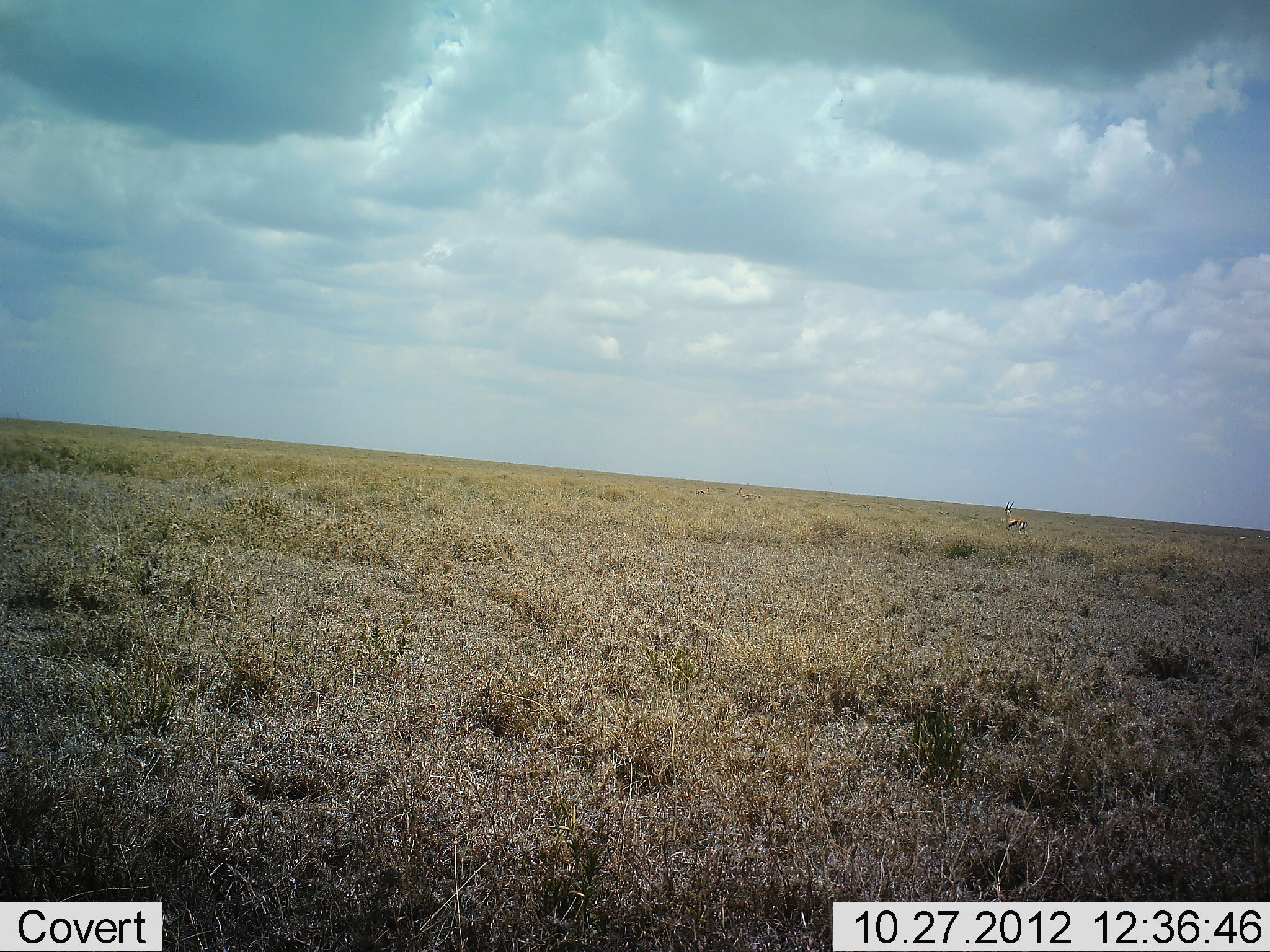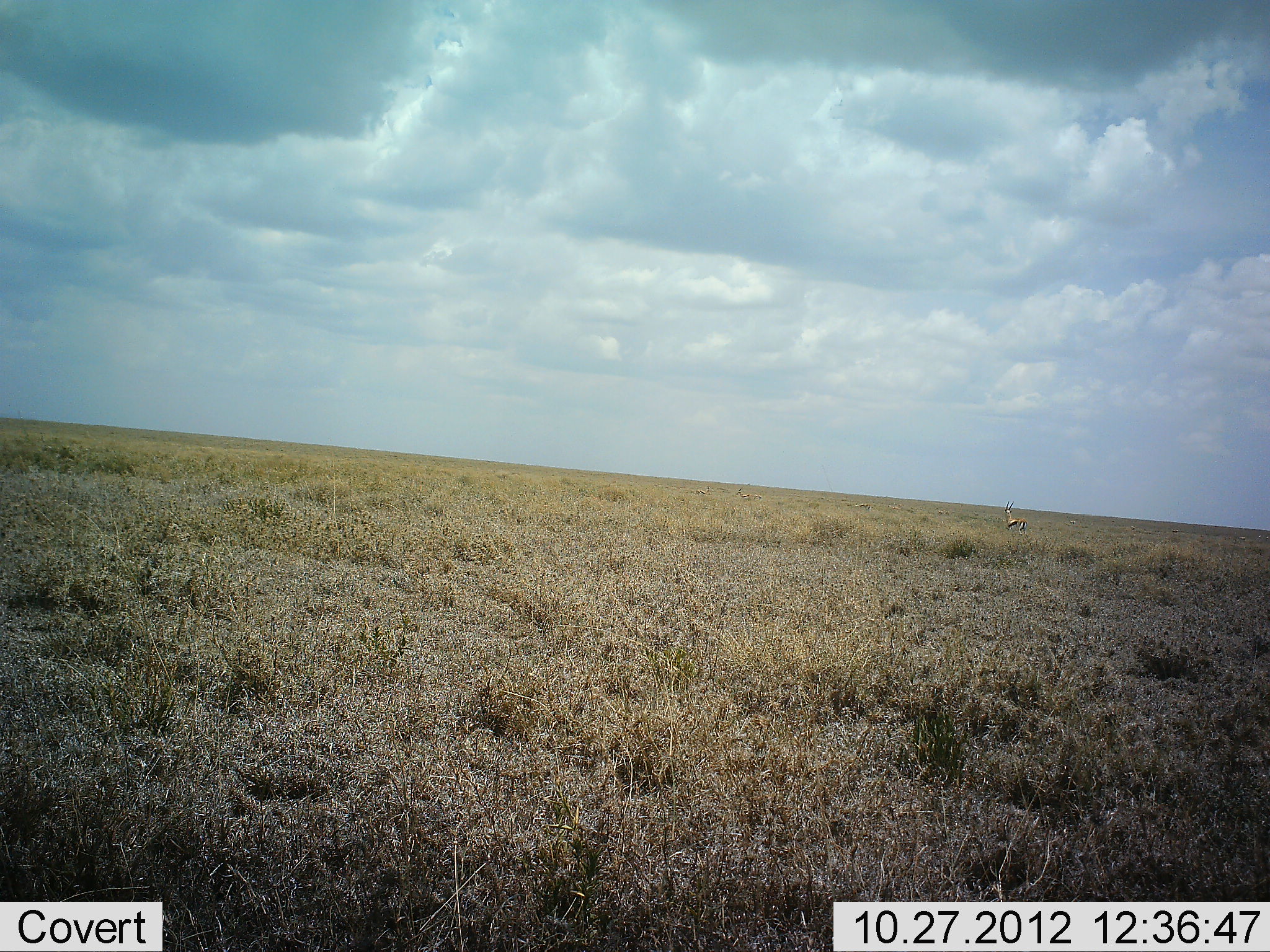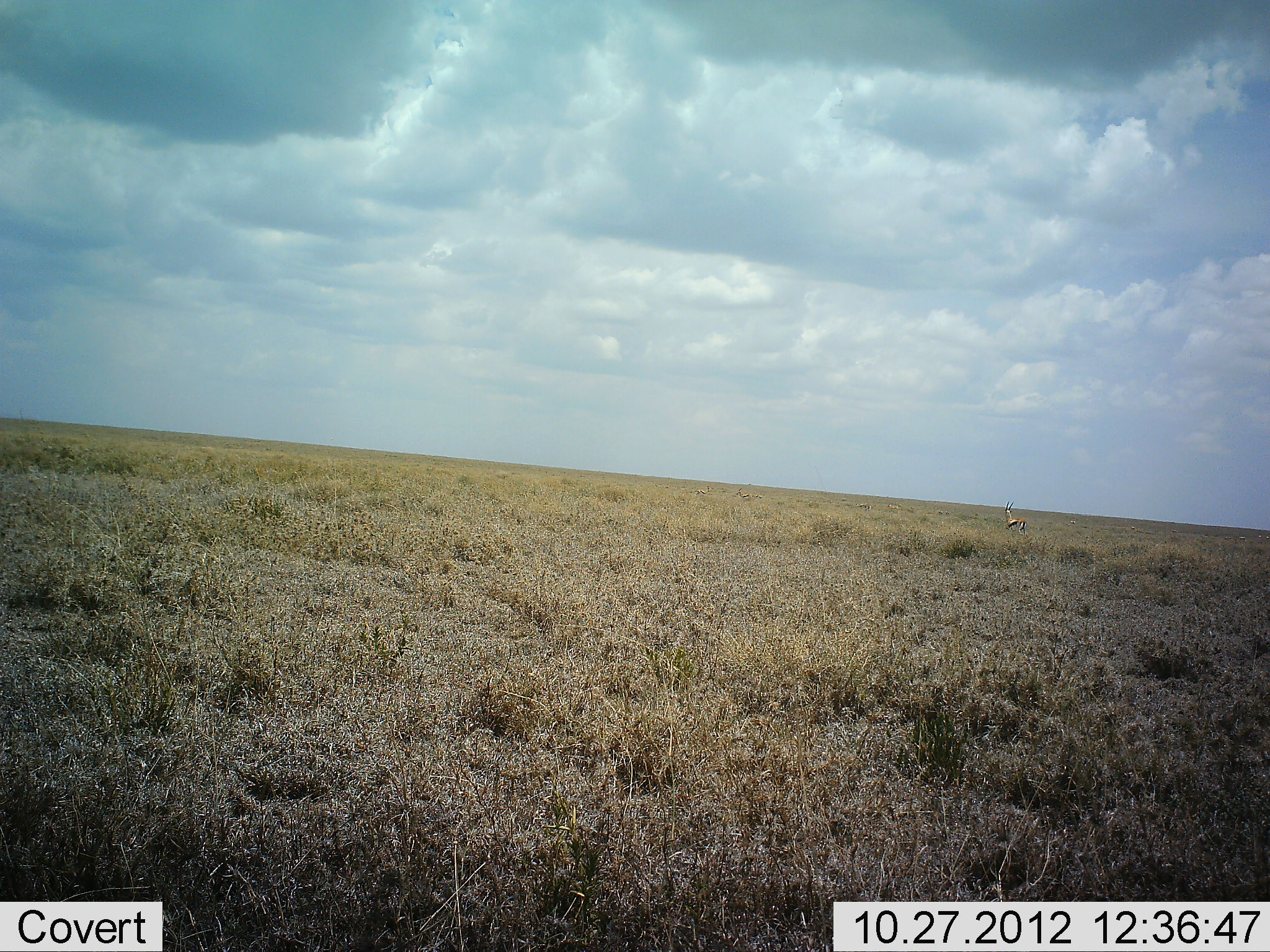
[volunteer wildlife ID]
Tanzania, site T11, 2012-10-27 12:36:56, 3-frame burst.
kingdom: Animalia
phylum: Chordata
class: Mammalia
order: Artiodactyla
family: Bovidae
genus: Eudorcas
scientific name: Eudorcas thomsonii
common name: thomson's gazelle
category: gazellethomsons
Gazellethomsons (thomson's gazelle) (Eudorcas thomsonii), count 1. Behavior (volunteer vote fractions): standing 100%, resting 0%, moving 0%, interacting 0%. Young present (vote fraction): 0%. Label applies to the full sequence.